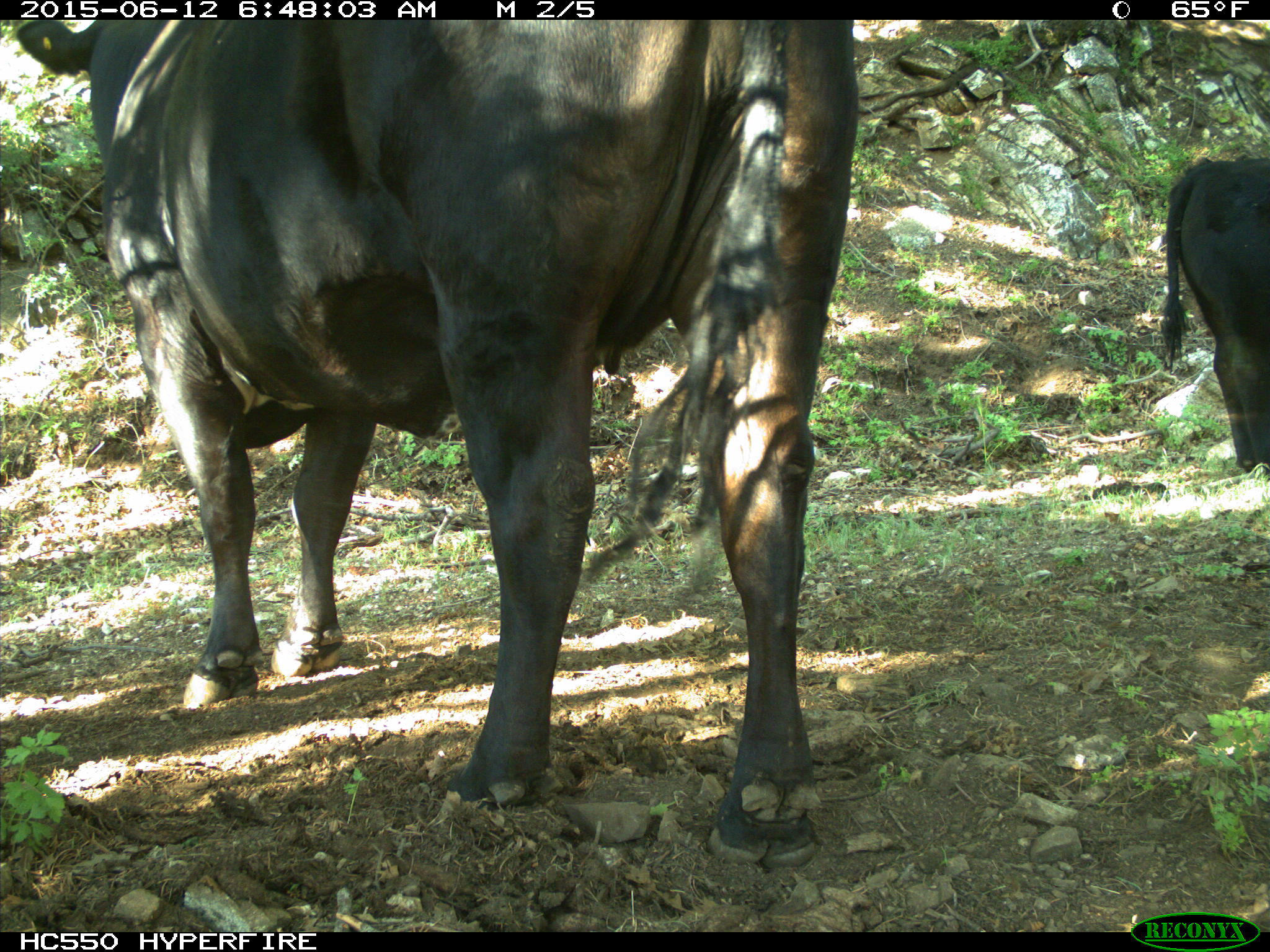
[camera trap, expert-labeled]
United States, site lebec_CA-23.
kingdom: Animalia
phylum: Chordata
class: Mammalia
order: Artiodactyla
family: Bovidae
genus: Bos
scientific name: Bos taurus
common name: domestic cow